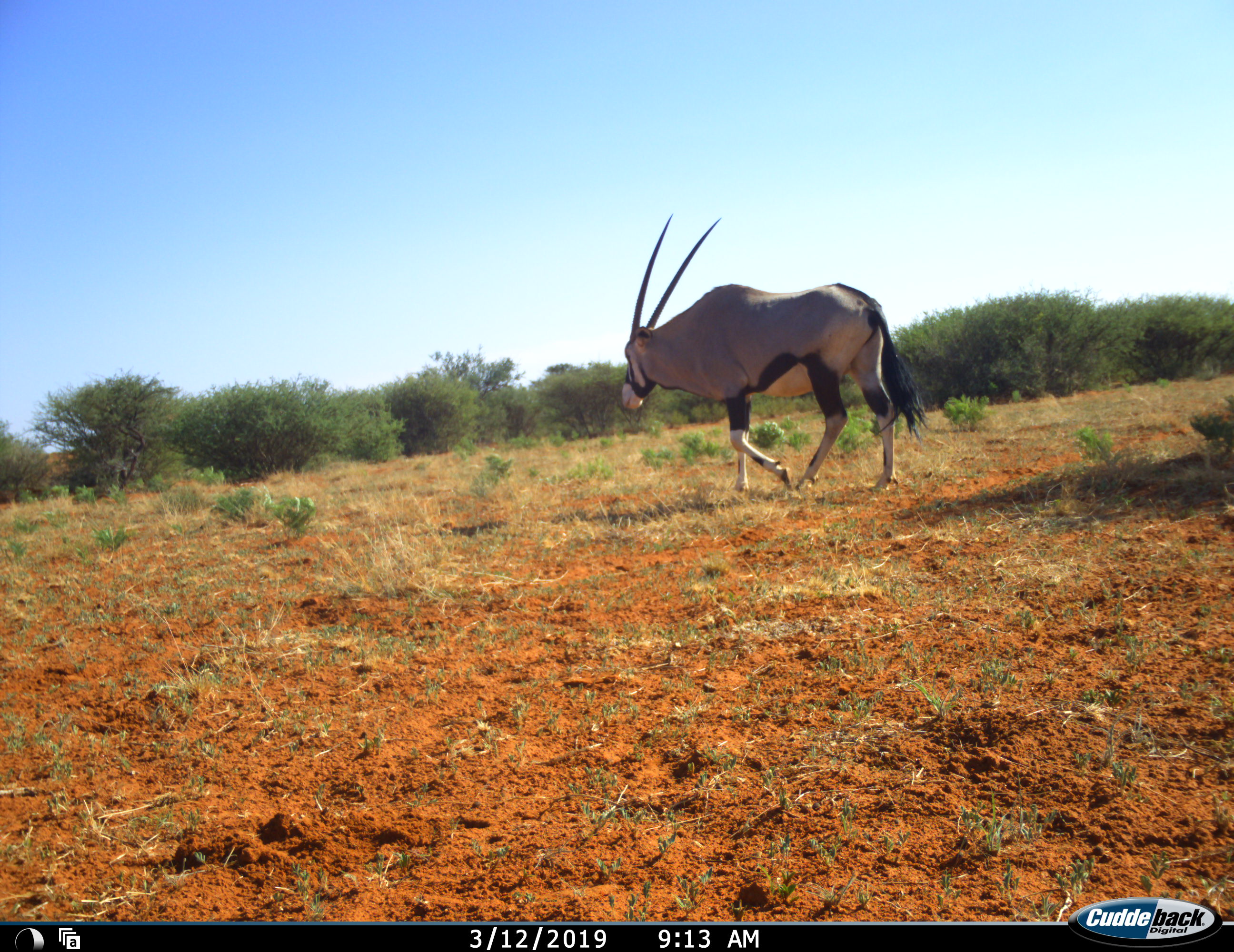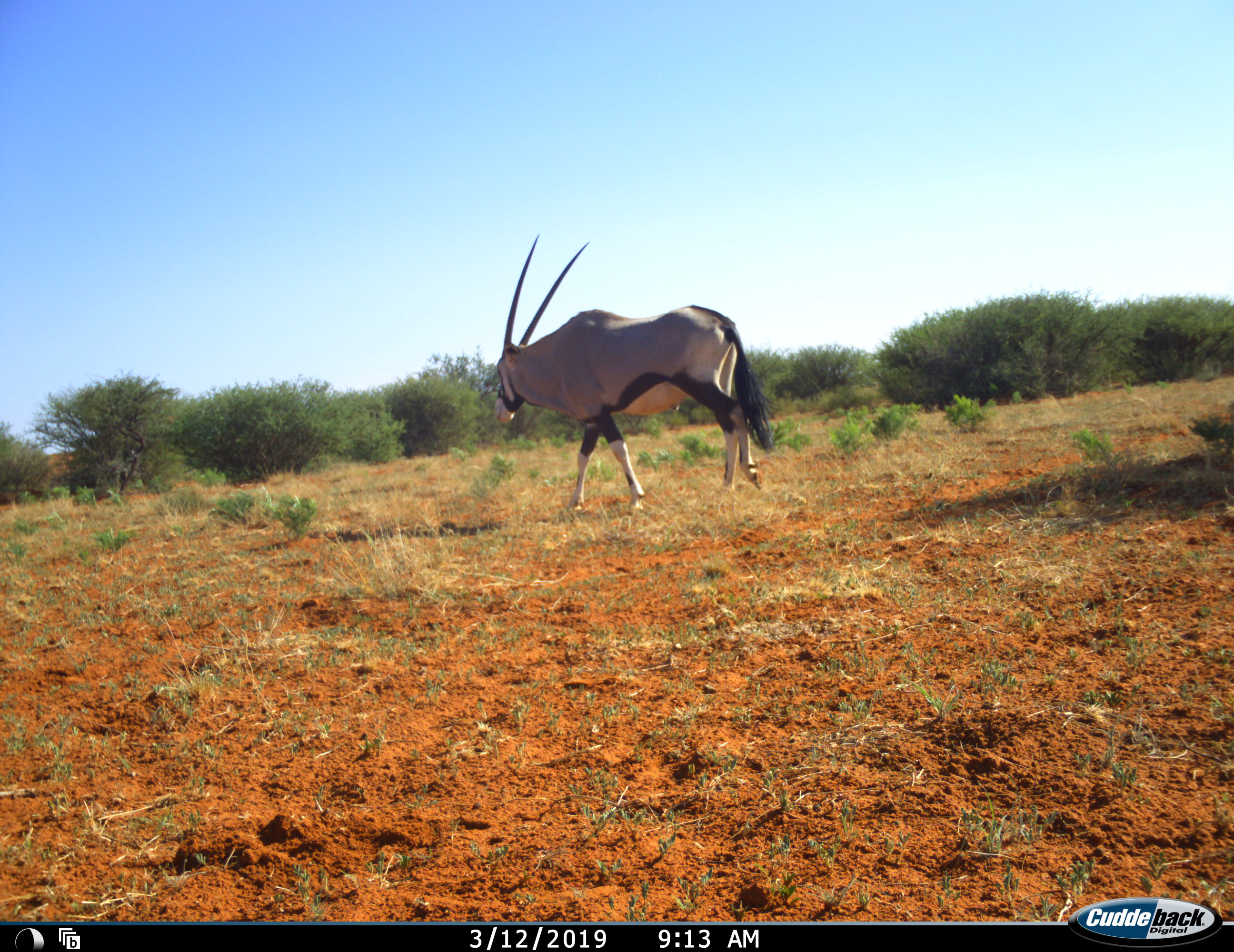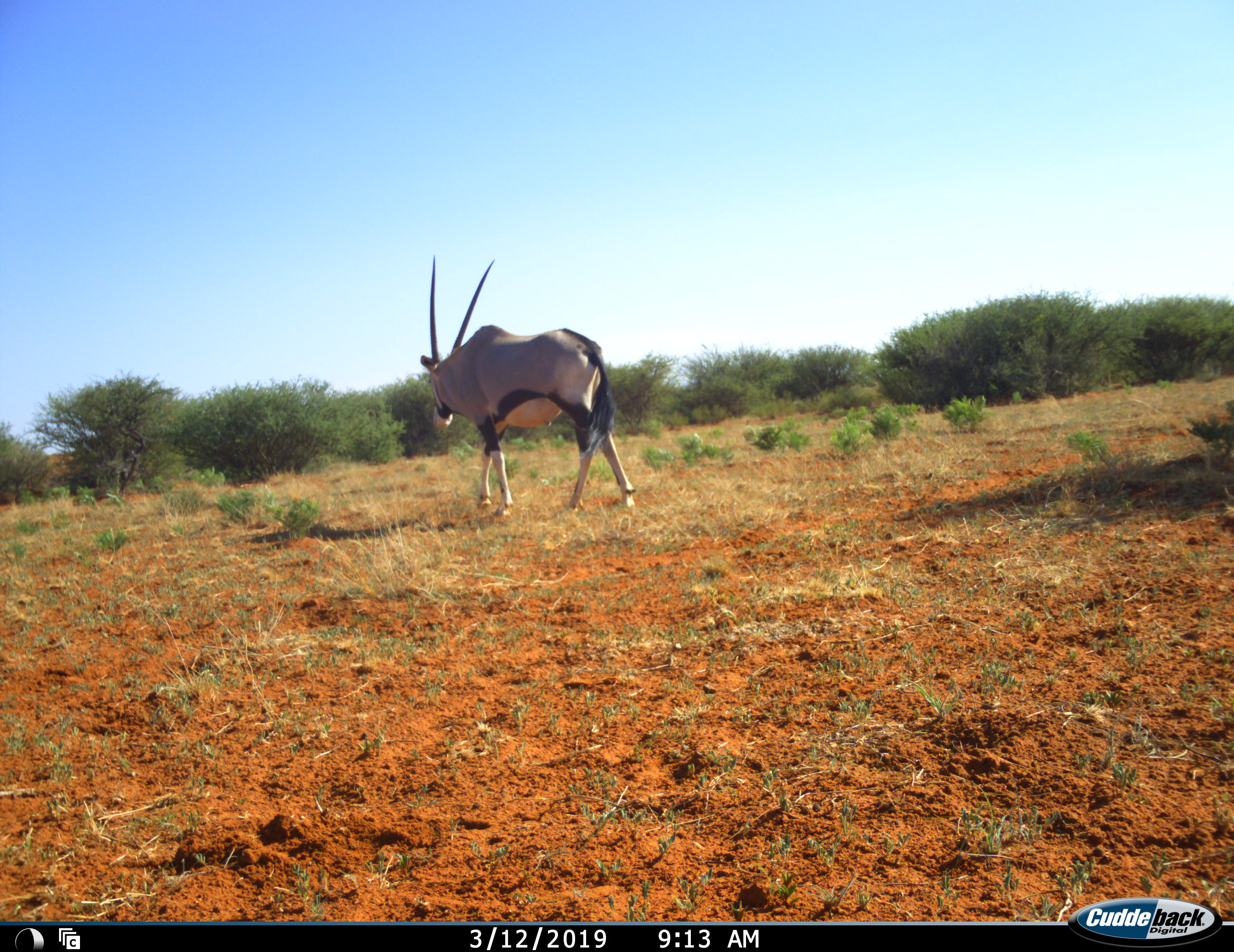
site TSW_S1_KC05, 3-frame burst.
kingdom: Animalia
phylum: Chordata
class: Mammalia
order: Artiodactyla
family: Bovidae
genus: Oryx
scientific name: Oryx gazella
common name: gemsbok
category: oryx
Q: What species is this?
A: Oryx (gemsbok) (Oryx gazella).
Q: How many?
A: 1.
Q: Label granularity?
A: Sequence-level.